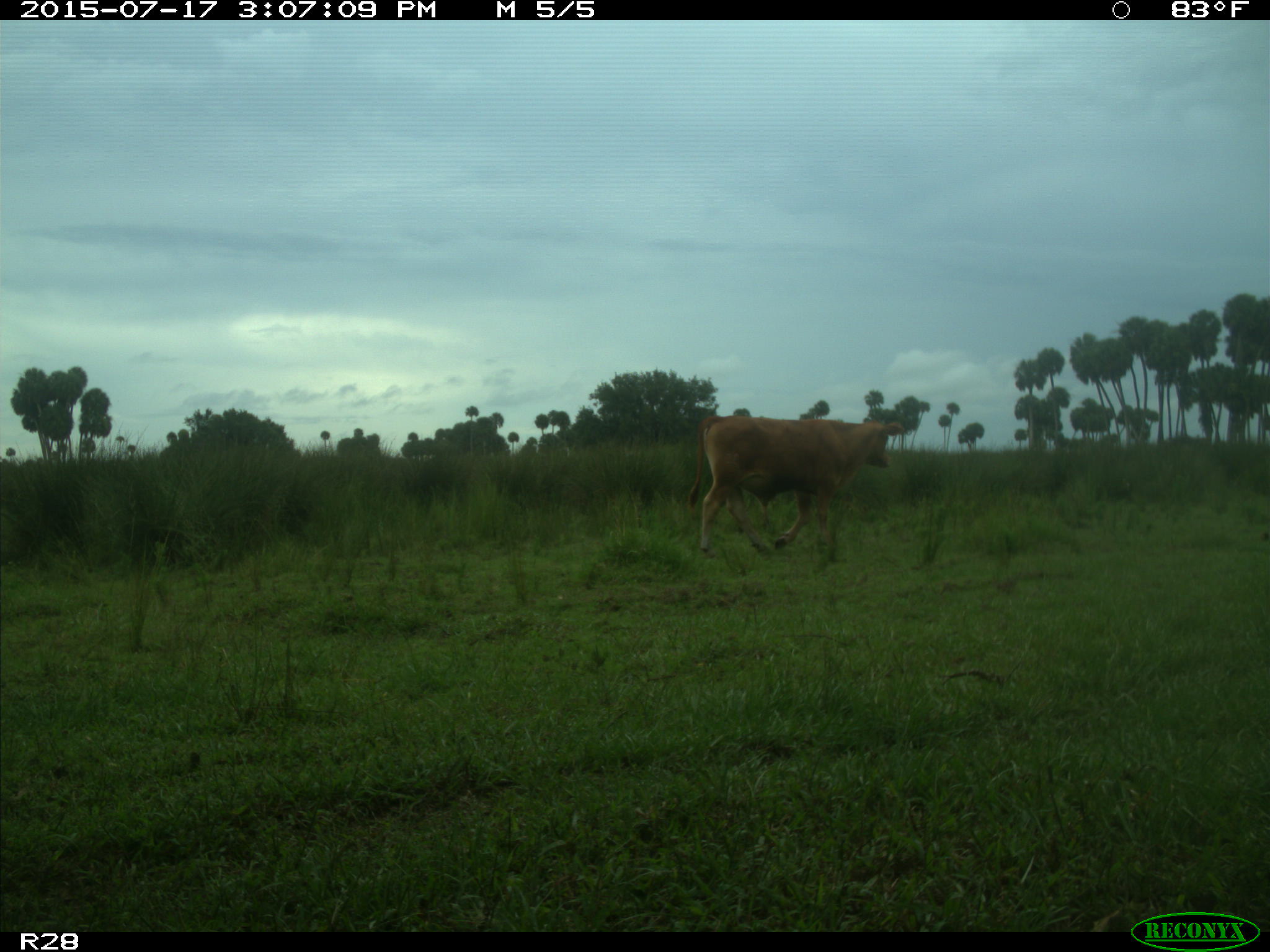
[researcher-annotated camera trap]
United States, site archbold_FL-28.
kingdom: Animalia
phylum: Chordata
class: Mammalia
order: Artiodactyla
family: Bovidae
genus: Bos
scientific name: Bos taurus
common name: domestic cow